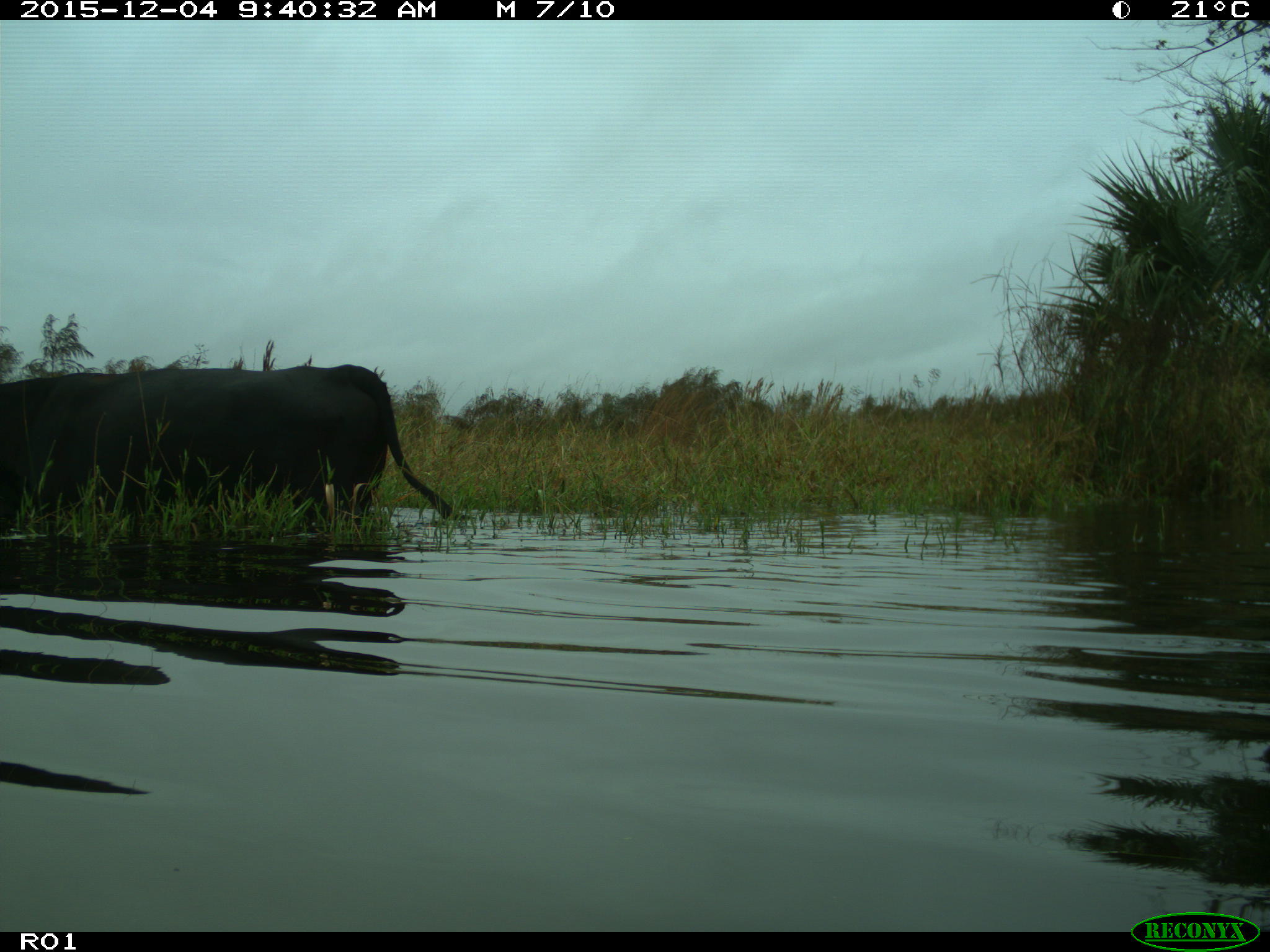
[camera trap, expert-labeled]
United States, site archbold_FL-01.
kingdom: Animalia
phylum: Chordata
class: Mammalia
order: Artiodactyla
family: Bovidae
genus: Bos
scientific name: Bos taurus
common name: domestic cow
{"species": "Bos taurus (domestic cow)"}